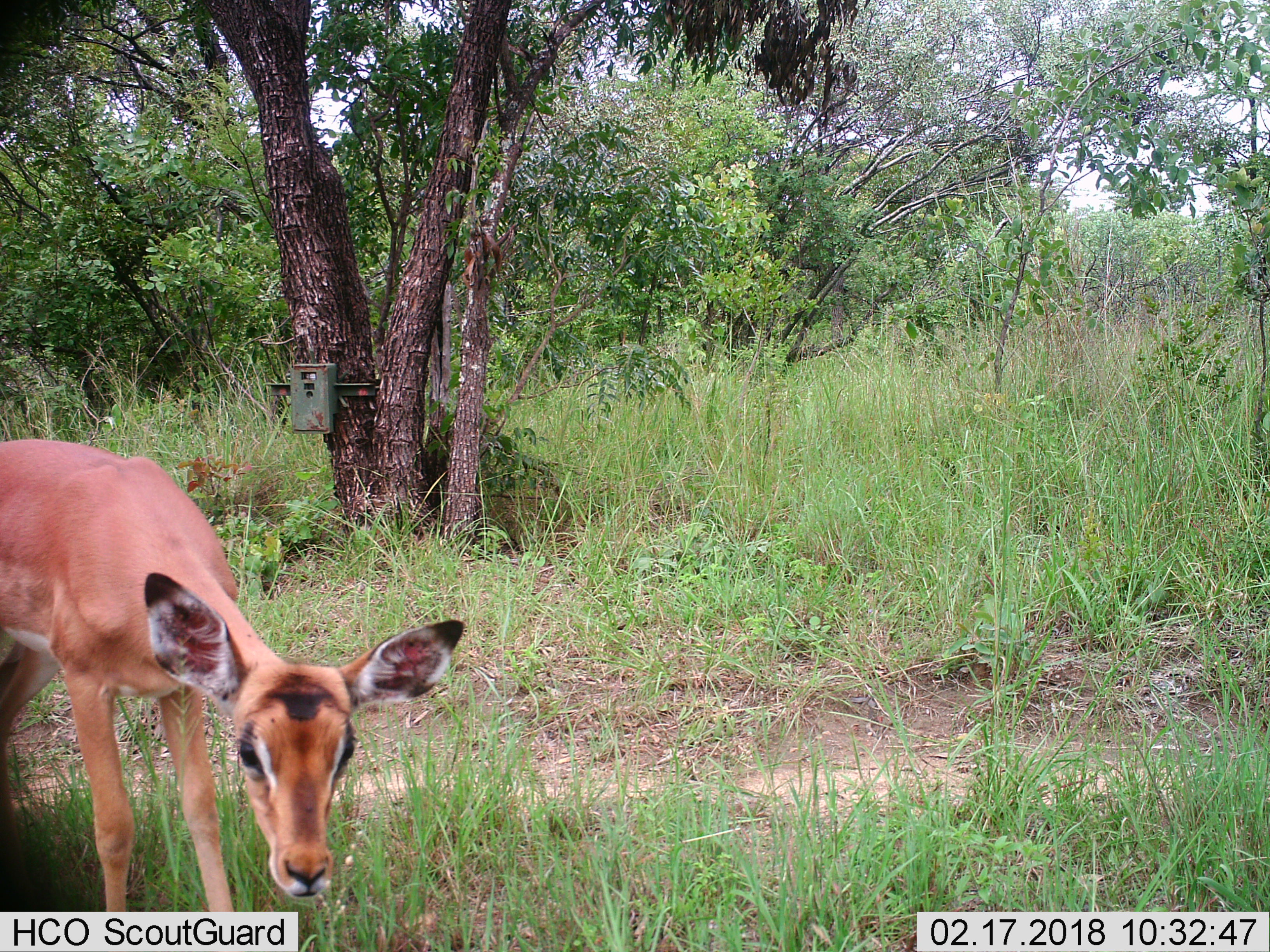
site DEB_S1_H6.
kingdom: Animalia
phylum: Chordata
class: Mammalia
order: Artiodactyla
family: Bovidae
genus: Aepyceros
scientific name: Aepyceros melampus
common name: impala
Impala (Aepyceros melampus), count 1. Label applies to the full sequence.